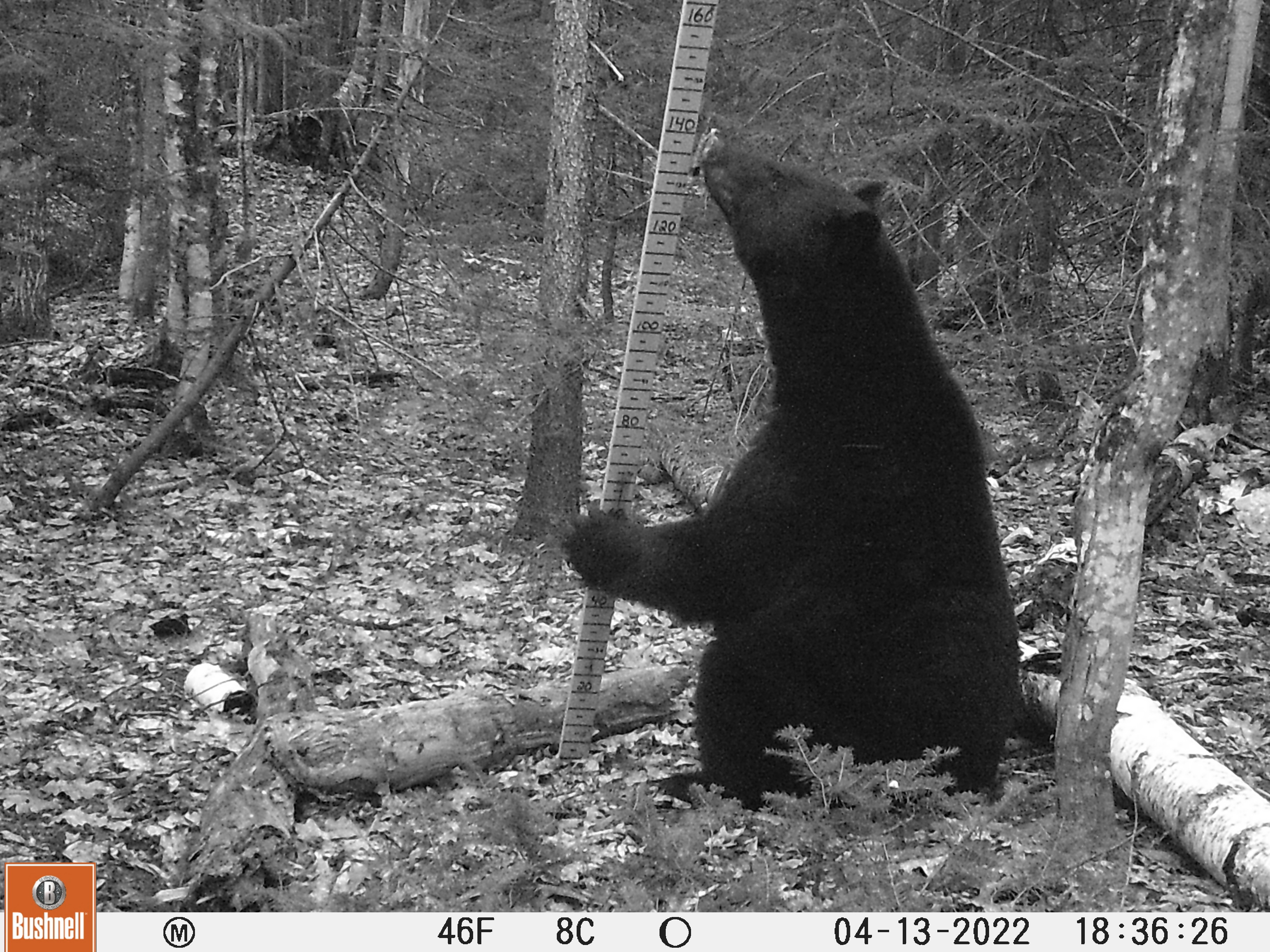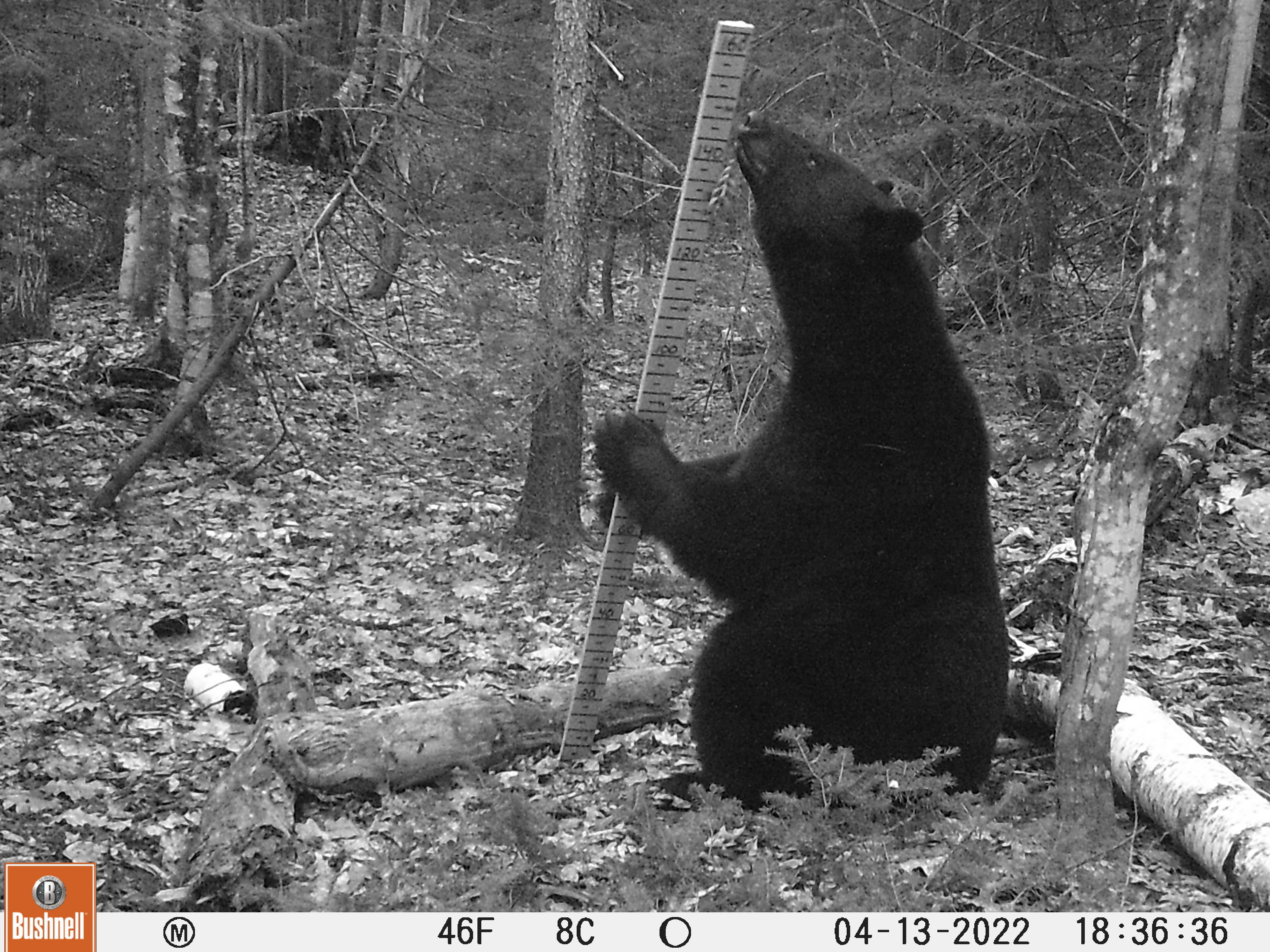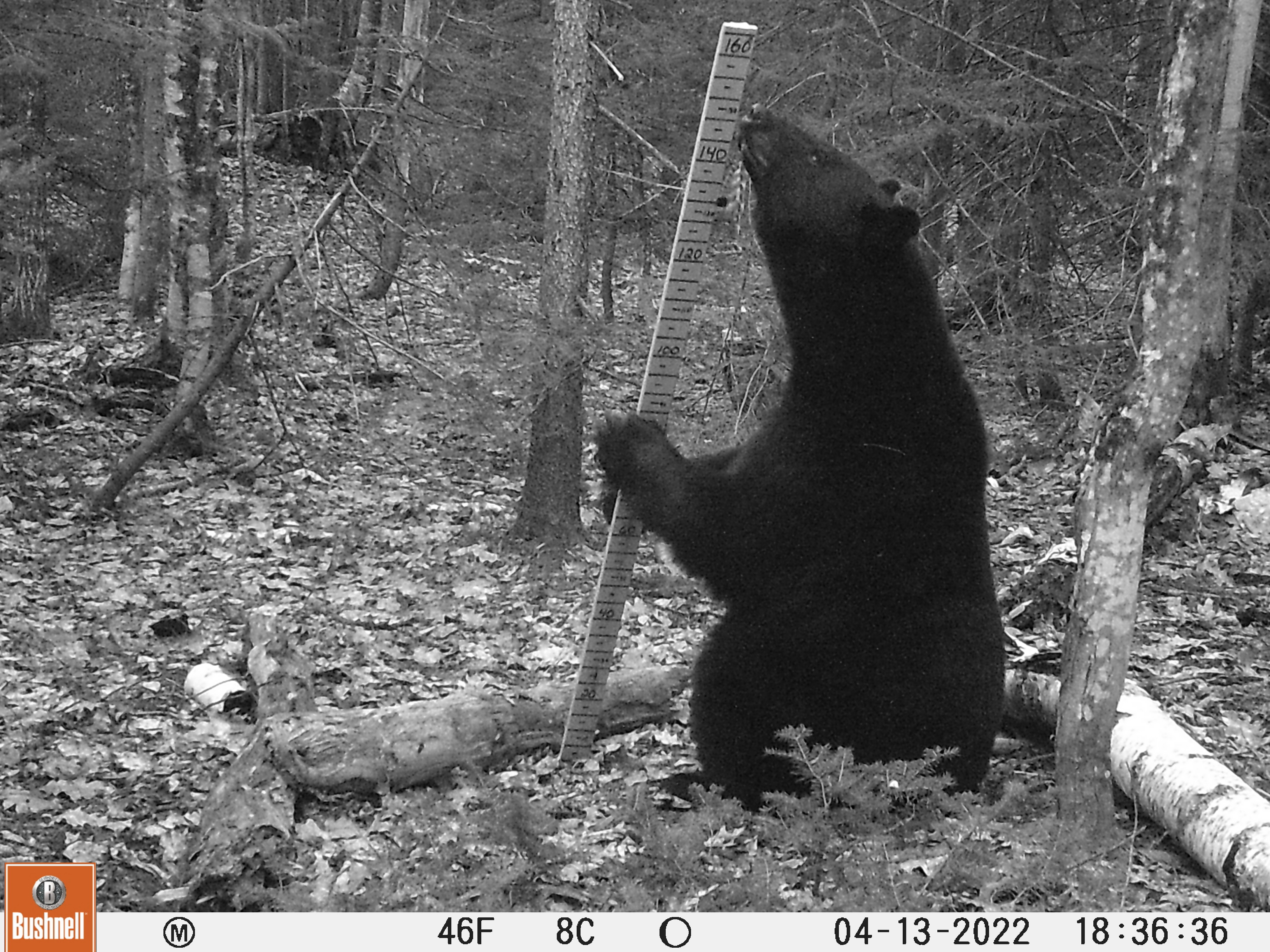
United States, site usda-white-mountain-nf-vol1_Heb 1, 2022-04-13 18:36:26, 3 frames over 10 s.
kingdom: Animalia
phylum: Chordata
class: Mammalia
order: Carnivora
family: Ursidae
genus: Ursus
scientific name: Ursus americanus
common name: black bear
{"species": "black bear (Ursus americanus)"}